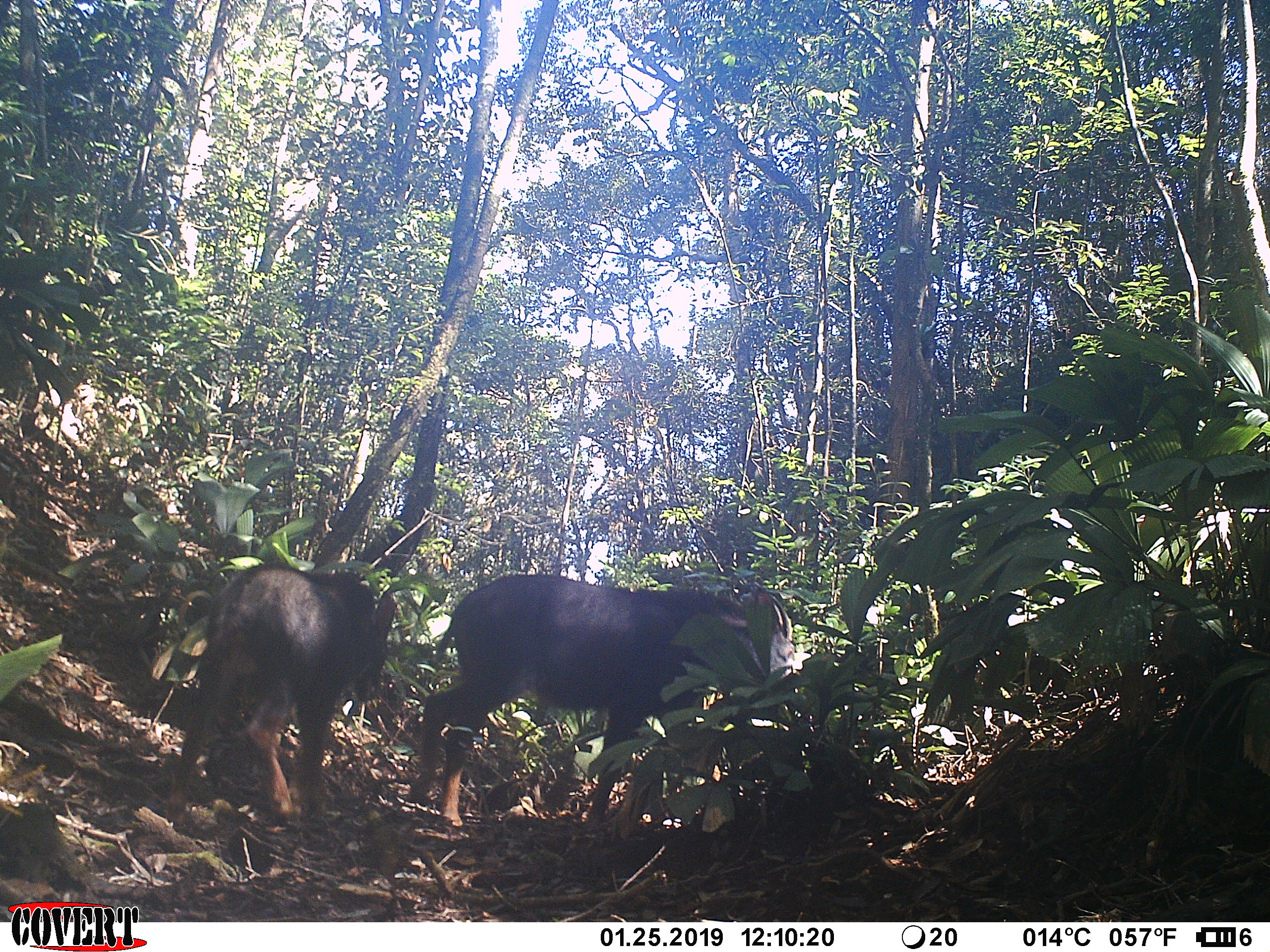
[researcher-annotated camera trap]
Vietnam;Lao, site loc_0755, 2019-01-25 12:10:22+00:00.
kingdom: Animalia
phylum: Chordata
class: Mammalia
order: Artiodactyla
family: Bovidae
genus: Capricornis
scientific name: Capricornis sumatraensis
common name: chinese serow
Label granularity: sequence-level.